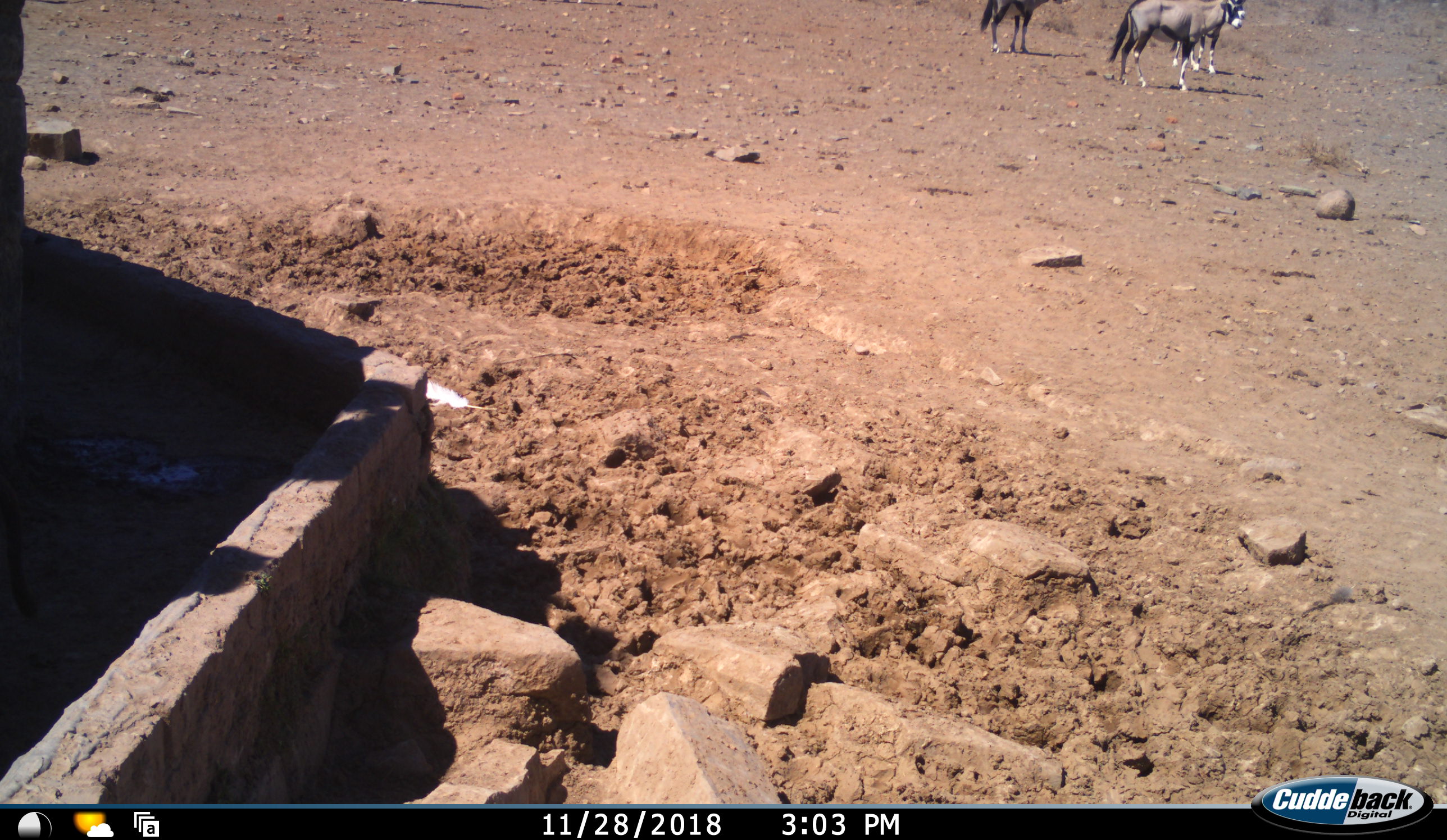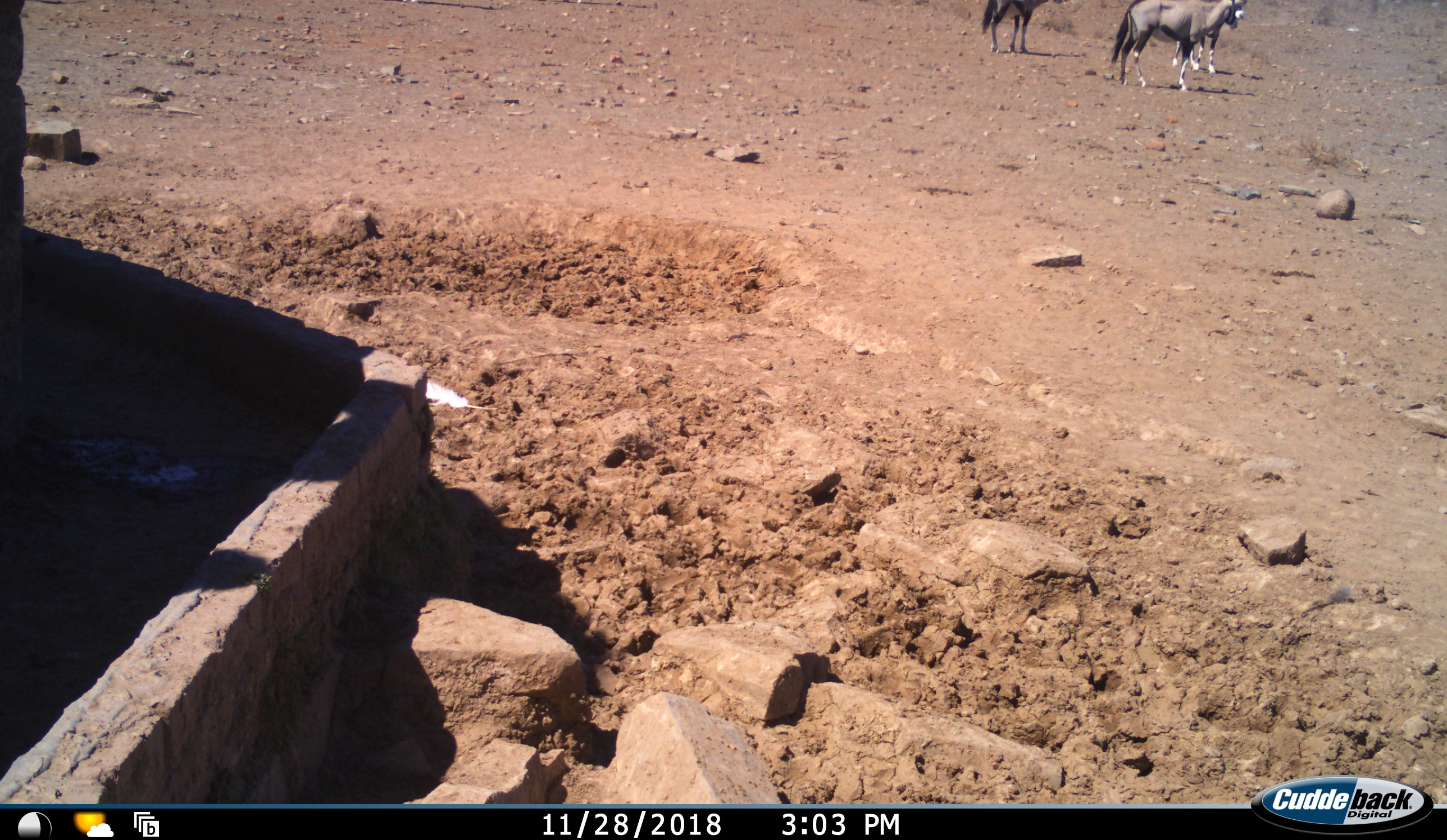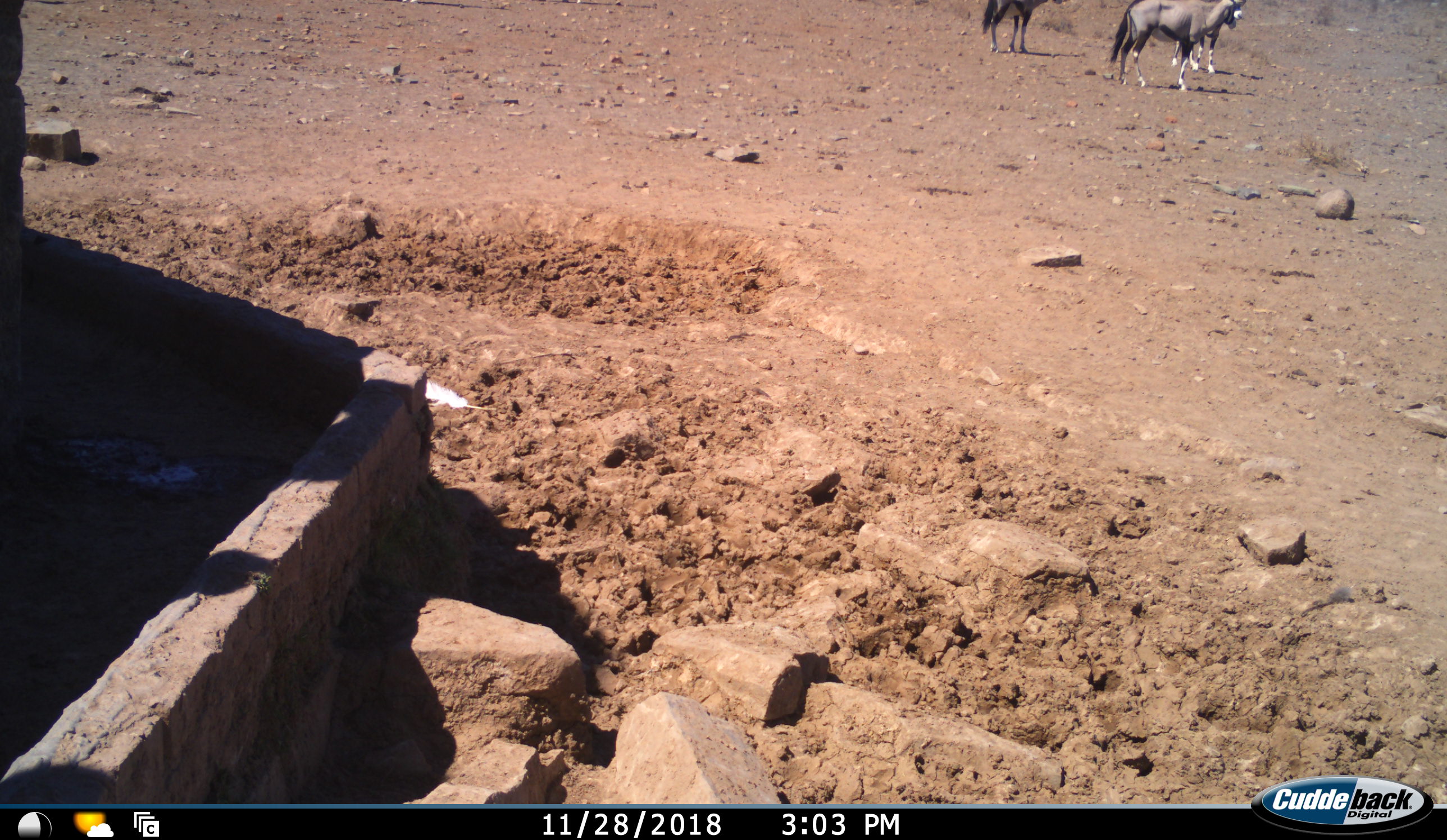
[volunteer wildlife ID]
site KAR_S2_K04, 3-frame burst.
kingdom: Animalia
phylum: Chordata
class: Mammalia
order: Artiodactyla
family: Bovidae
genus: Oryx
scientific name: Oryx gazella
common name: gemsbok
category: oryx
Oryx (gemsbok) (Oryx gazella), count 3. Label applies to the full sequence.